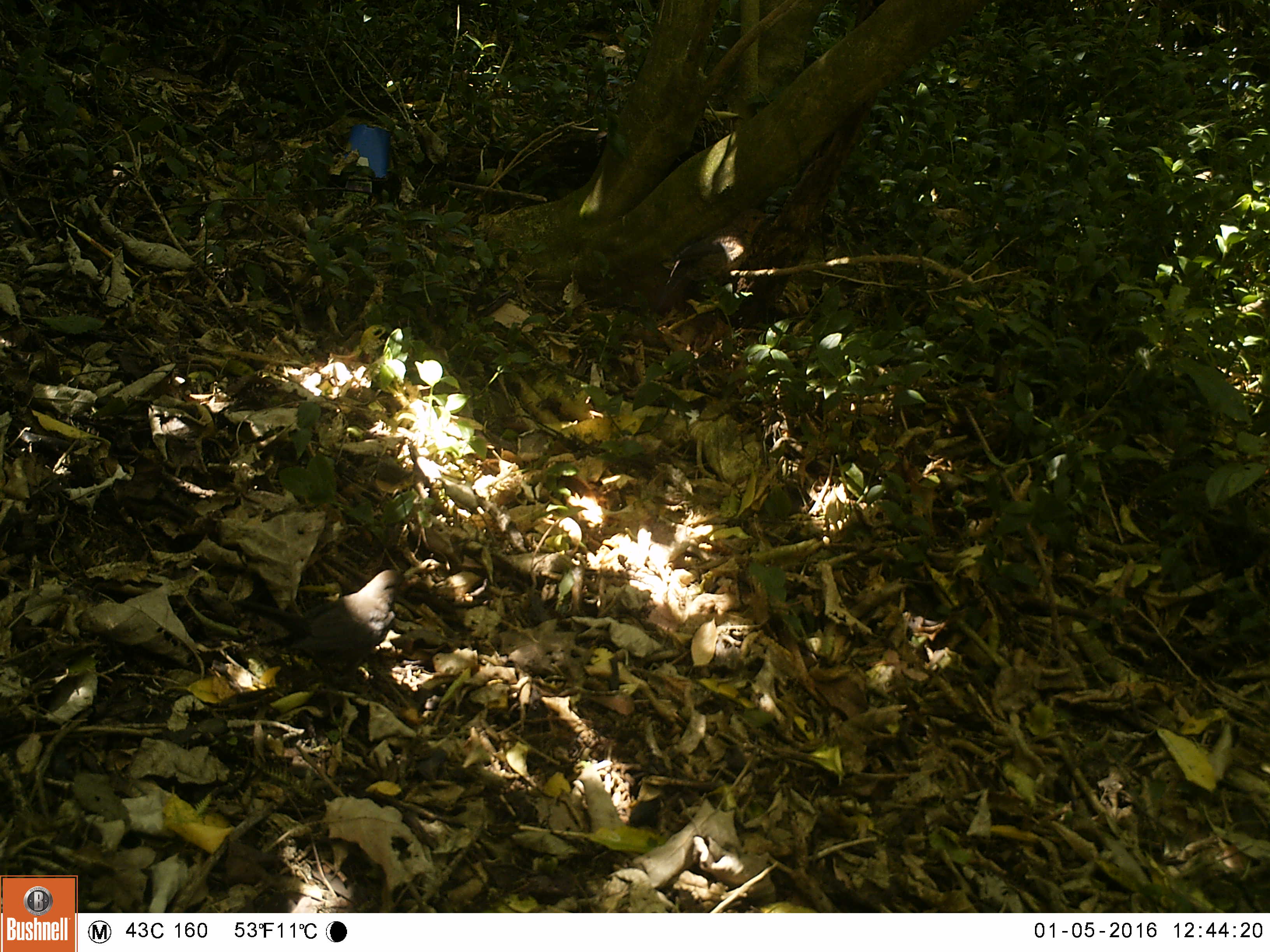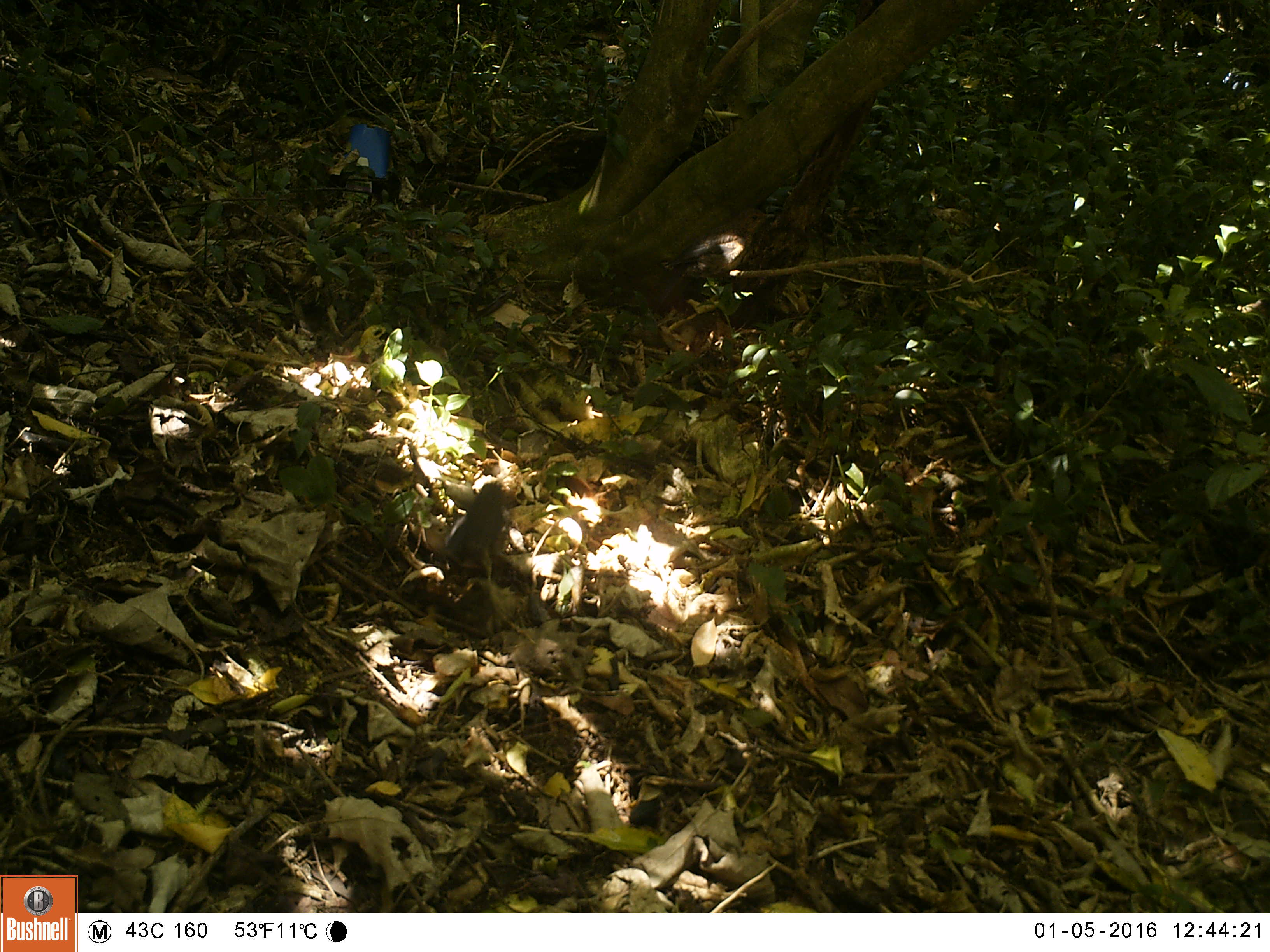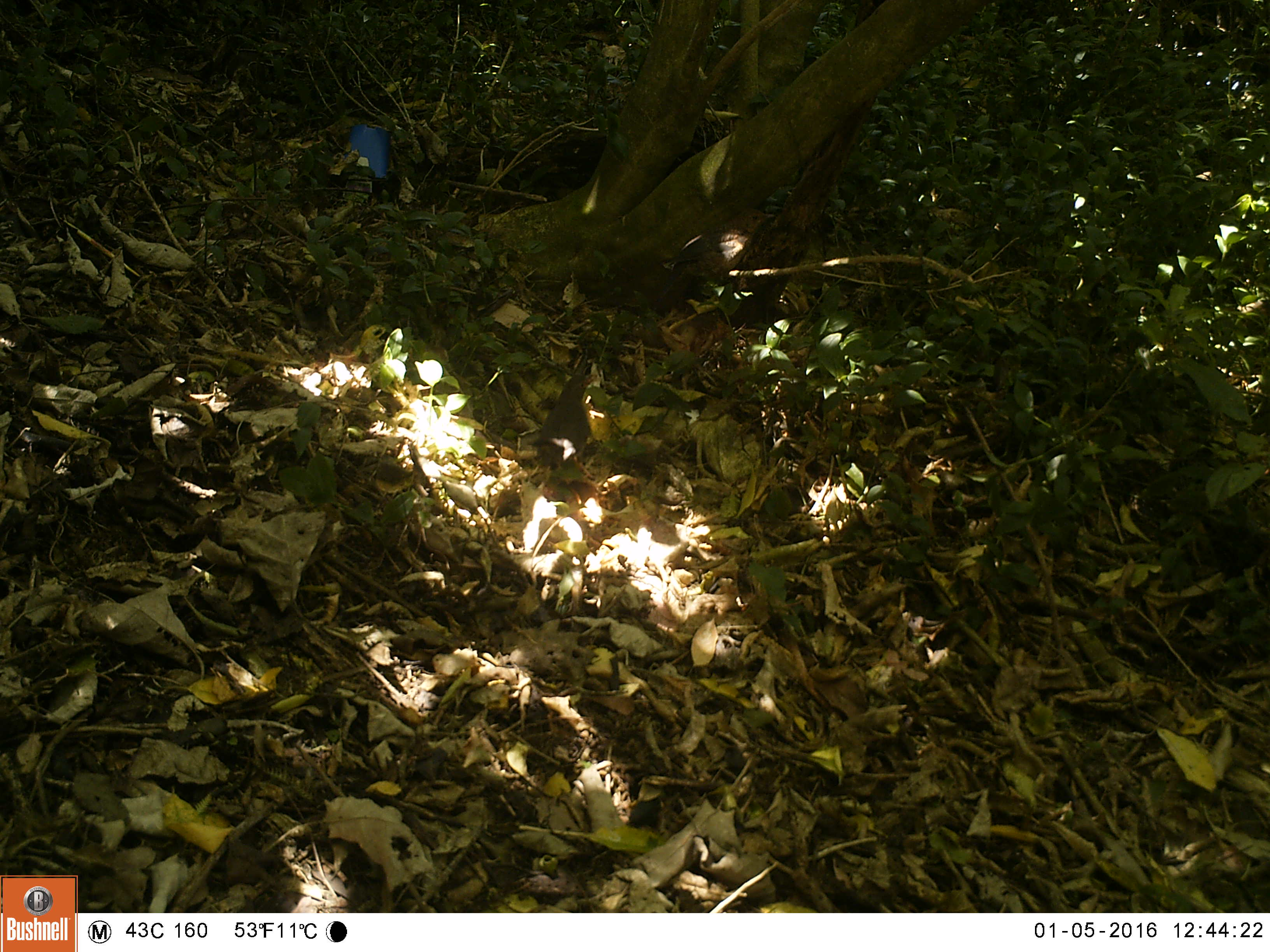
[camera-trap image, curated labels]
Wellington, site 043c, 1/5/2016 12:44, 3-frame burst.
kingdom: Animalia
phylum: Chordata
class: Aves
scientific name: Aves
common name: bird